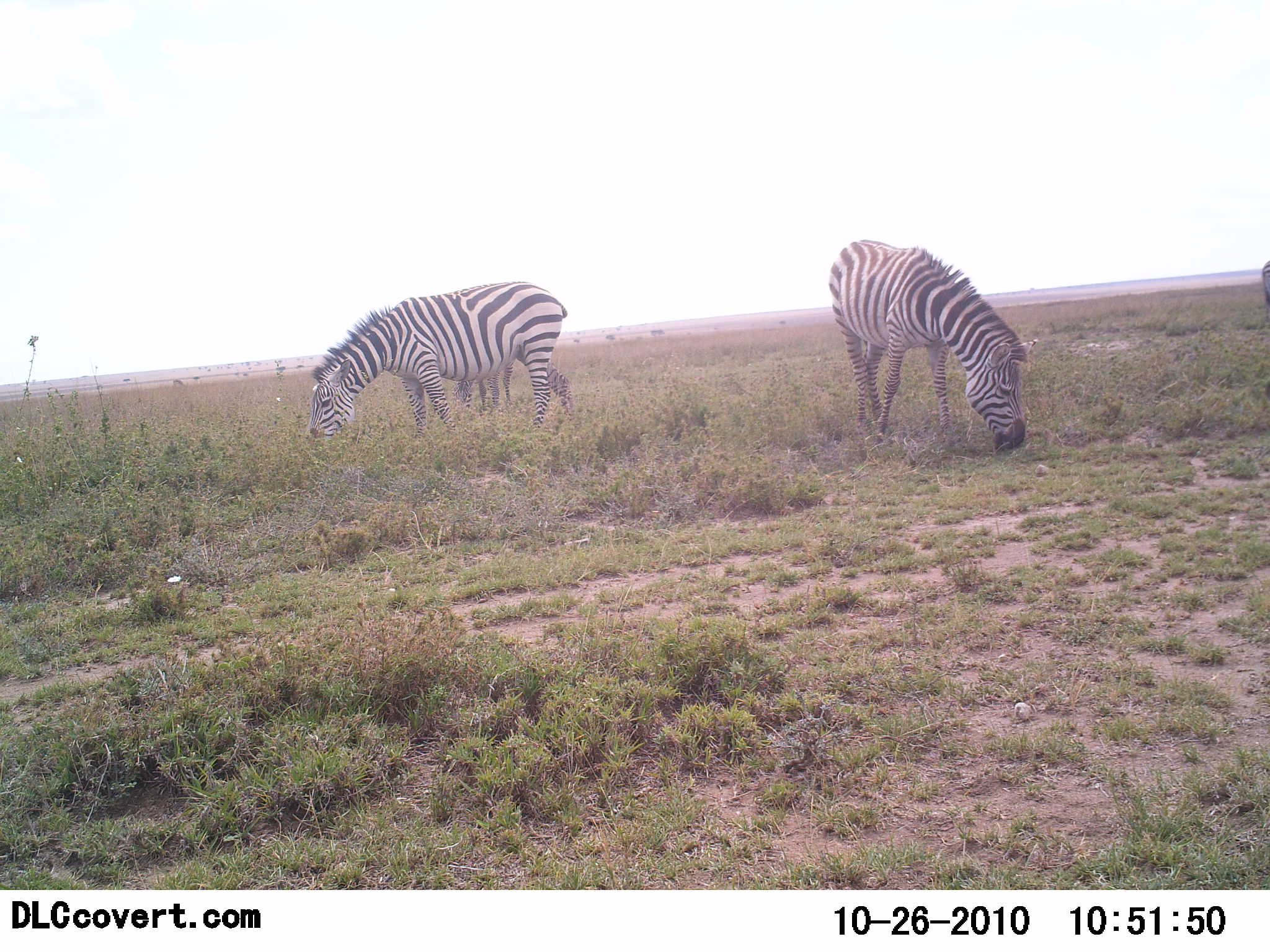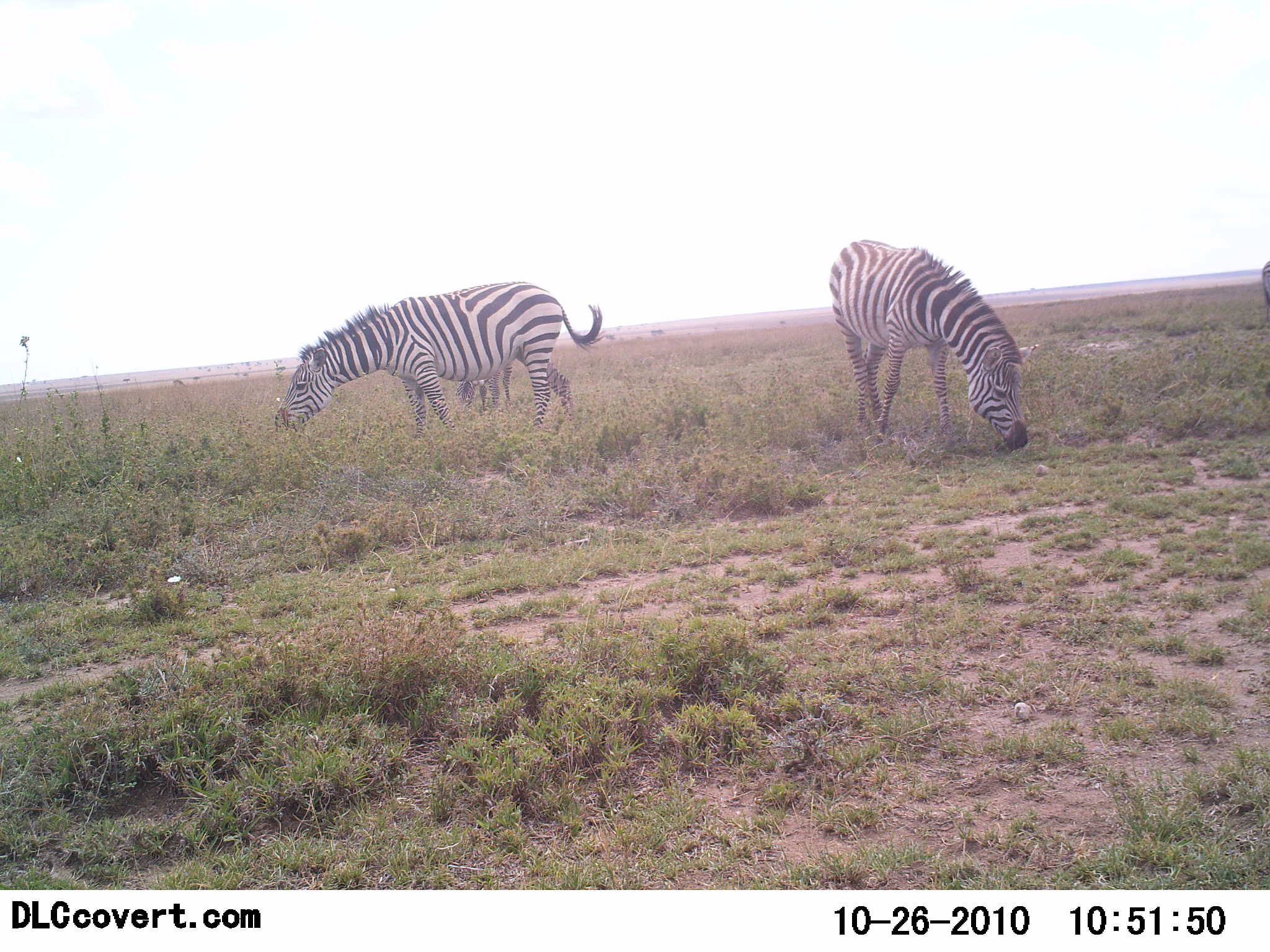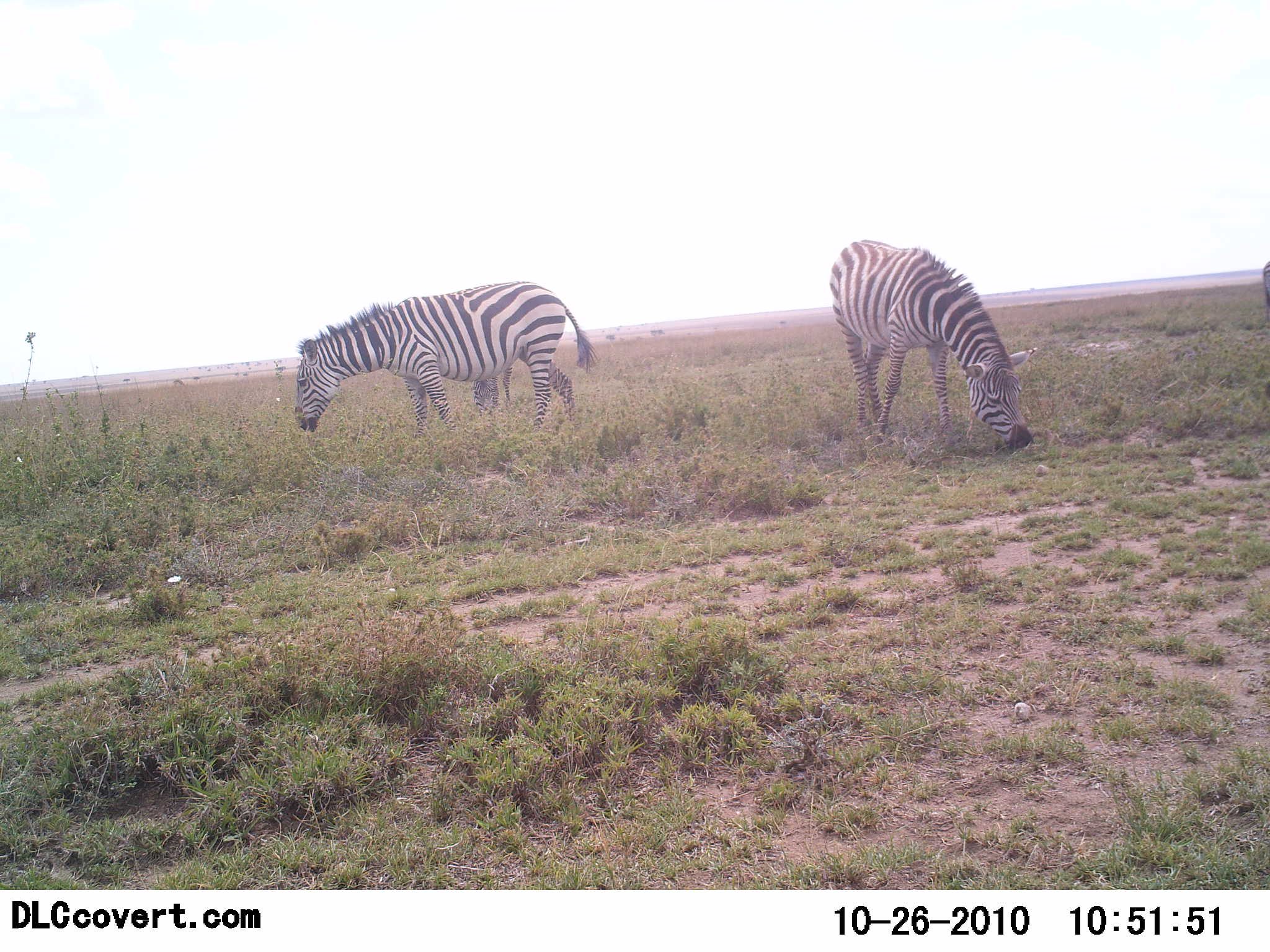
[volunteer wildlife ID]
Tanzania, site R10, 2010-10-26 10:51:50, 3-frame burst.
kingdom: Animalia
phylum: Chordata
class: Mammalia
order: Perissodactyla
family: Equidae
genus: Equus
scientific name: Equus quagga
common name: plains zebra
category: zebra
Zebra (plains zebra) (Equus quagga), count 2. Behavior (volunteer vote fractions): standing 18%, resting 0%, moving 0%, interacting 0%. Young present (vote fraction): 0%. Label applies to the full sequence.